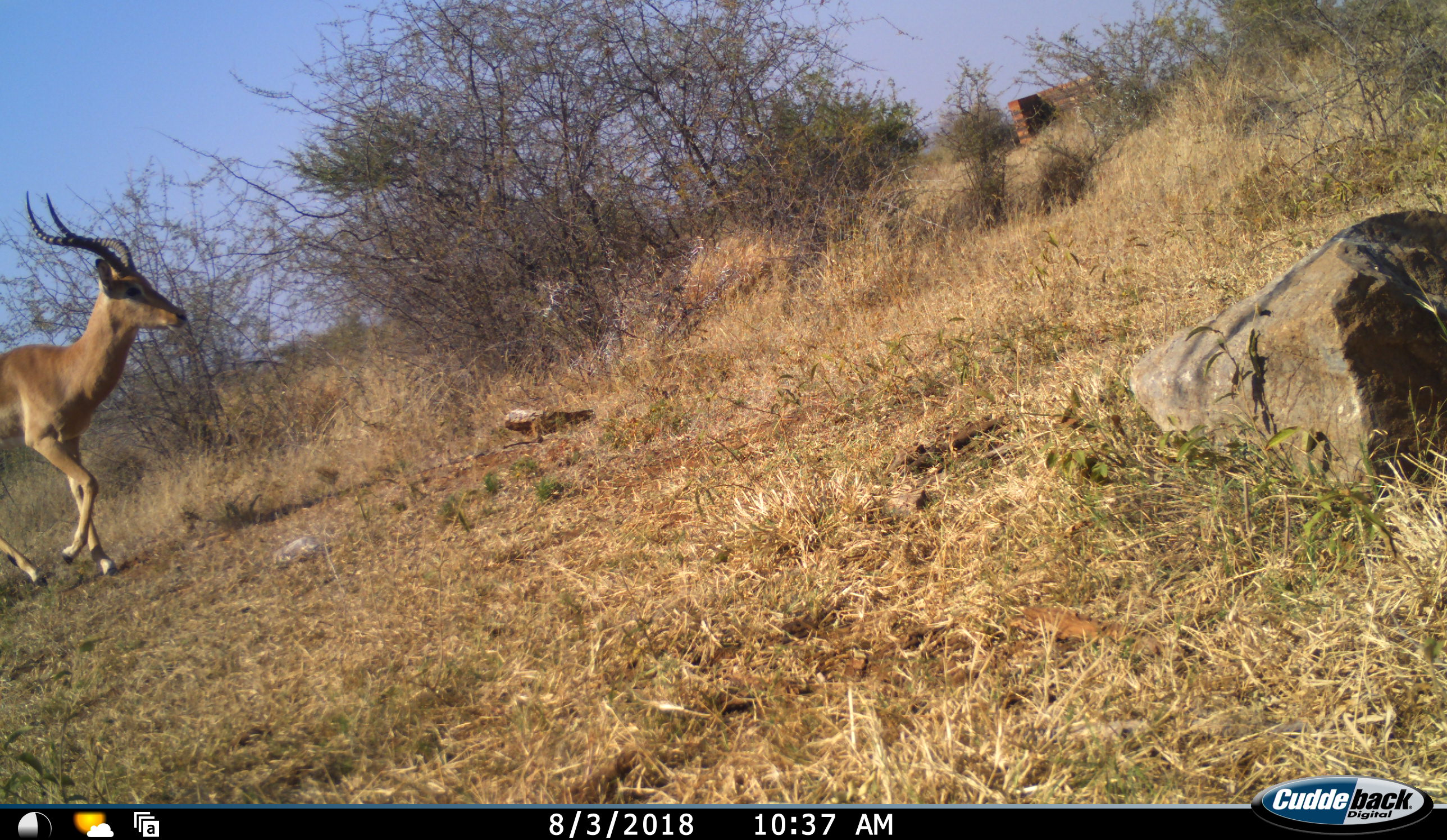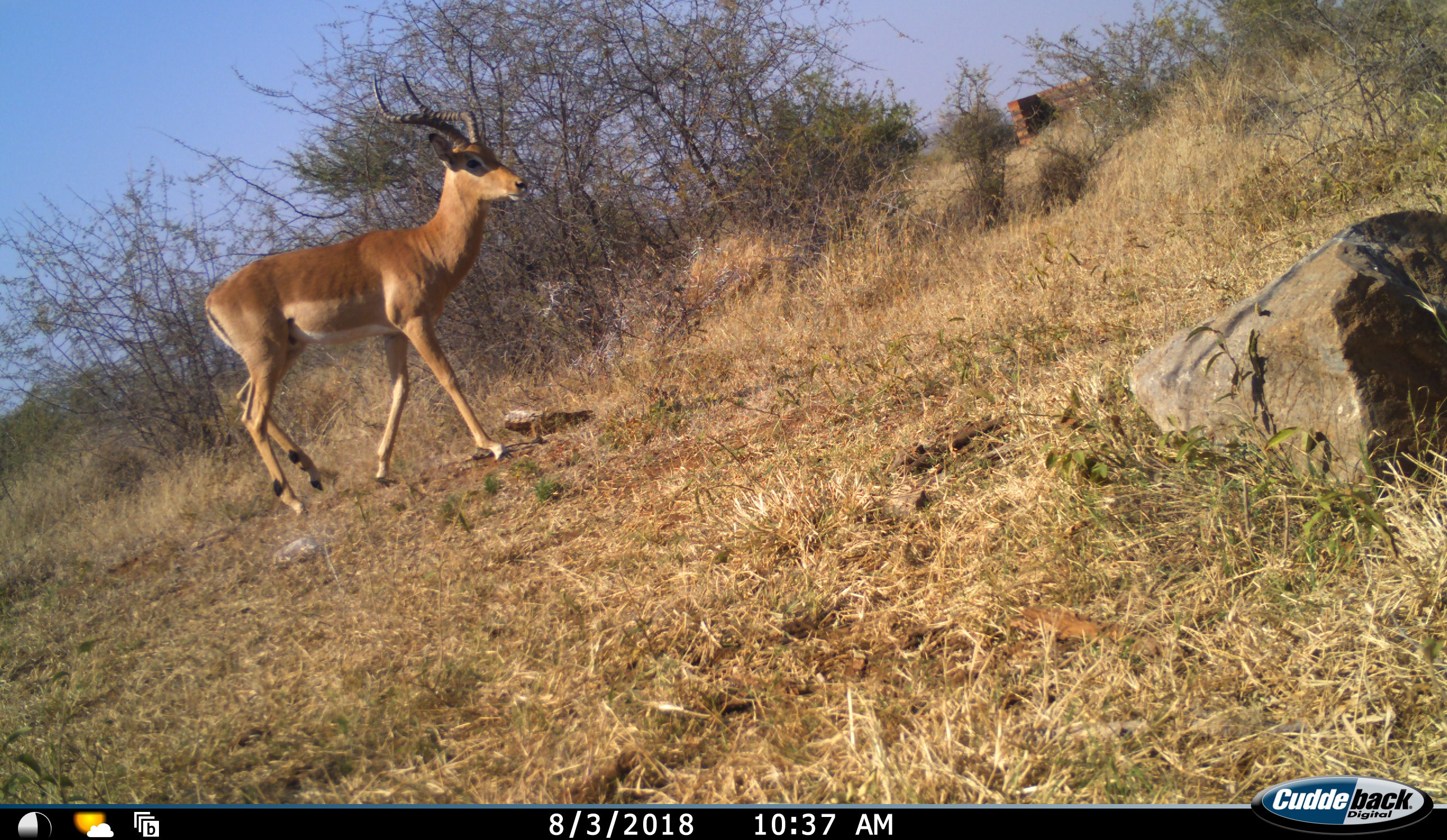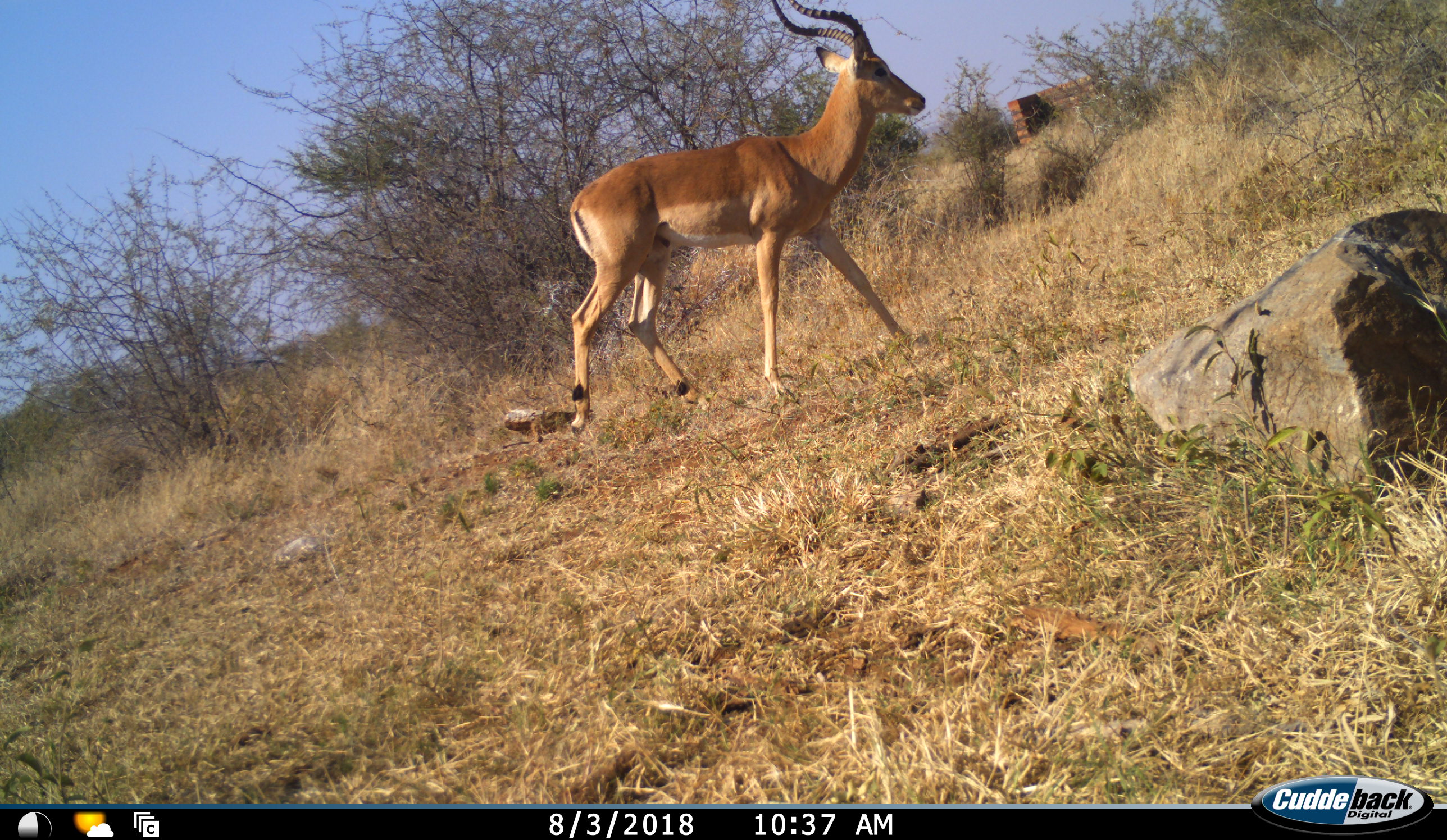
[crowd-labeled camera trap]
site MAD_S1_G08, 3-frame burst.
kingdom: Animalia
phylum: Chordata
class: Mammalia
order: Artiodactyla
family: Bovidae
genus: Aepyceros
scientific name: Aepyceros melampus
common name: impala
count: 1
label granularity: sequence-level